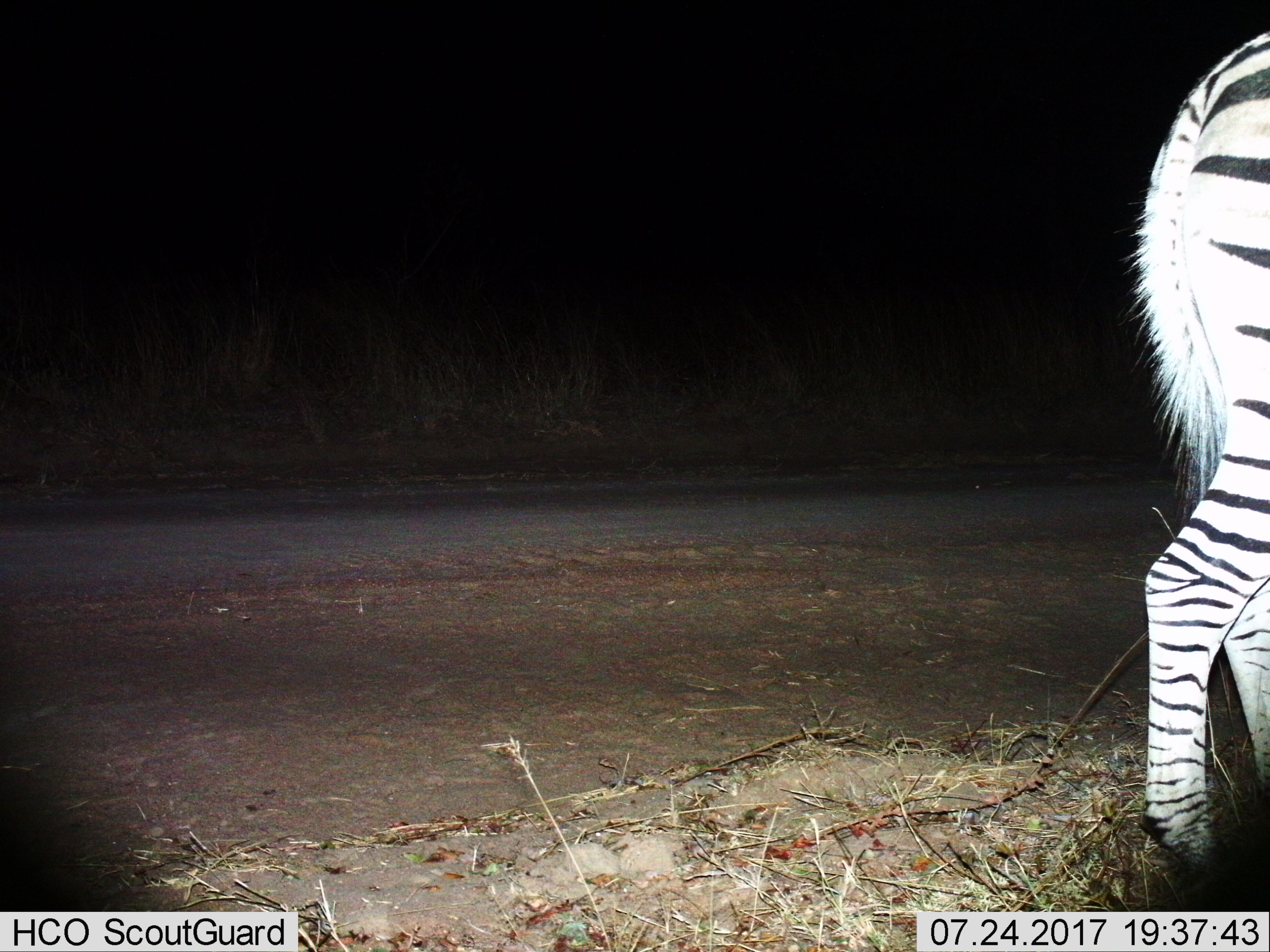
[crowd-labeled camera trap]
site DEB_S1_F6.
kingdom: Animalia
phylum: Chordata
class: Mammalia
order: Perissodactyla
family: Equidae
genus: Equus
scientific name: Equus quagga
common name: plains zebra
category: zebraplains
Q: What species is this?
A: Zebraplains (plains zebra) (Equus quagga).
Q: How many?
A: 1.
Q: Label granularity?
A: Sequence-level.